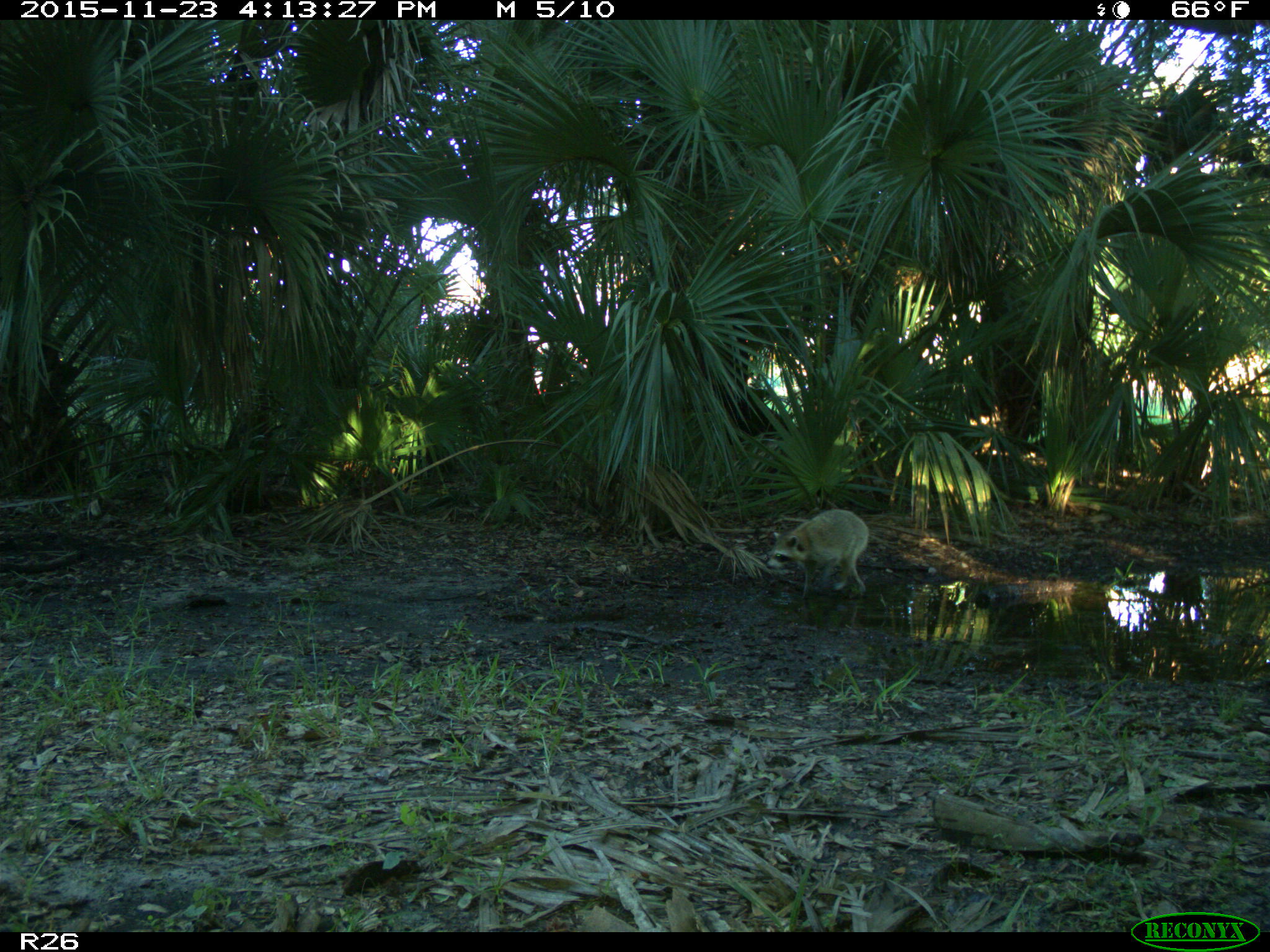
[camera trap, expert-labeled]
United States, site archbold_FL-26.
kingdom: Animalia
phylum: Chordata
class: Mammalia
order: Carnivora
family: Procyonidae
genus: Procyon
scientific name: Procyon lotor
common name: common raccoon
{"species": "Procyon lotor (common raccoon)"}